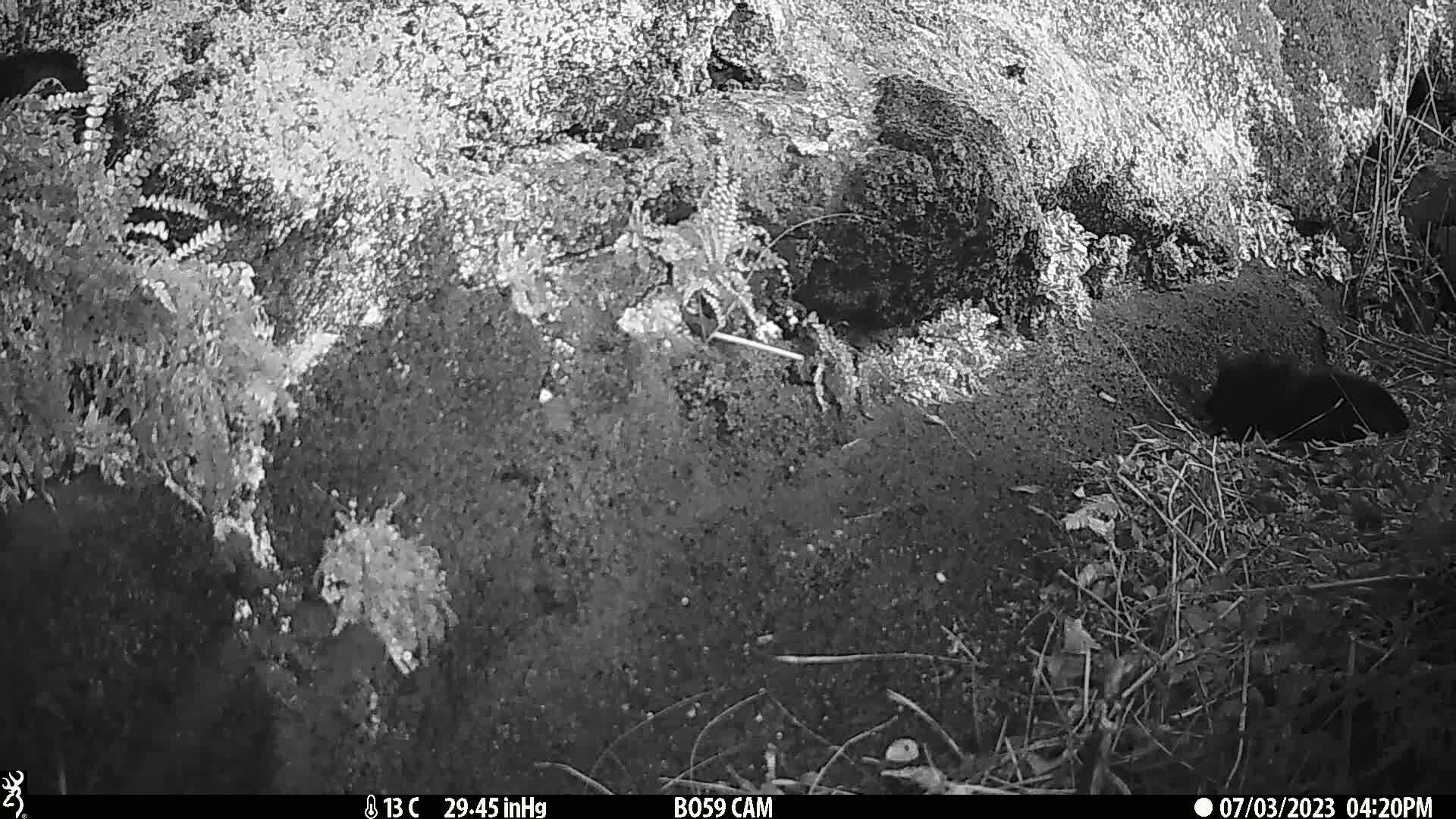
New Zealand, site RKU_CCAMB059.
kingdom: Animalia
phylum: Chordata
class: Mammalia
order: Carnivora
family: Felidae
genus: Felis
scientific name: Felis catus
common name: domestic cat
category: cat